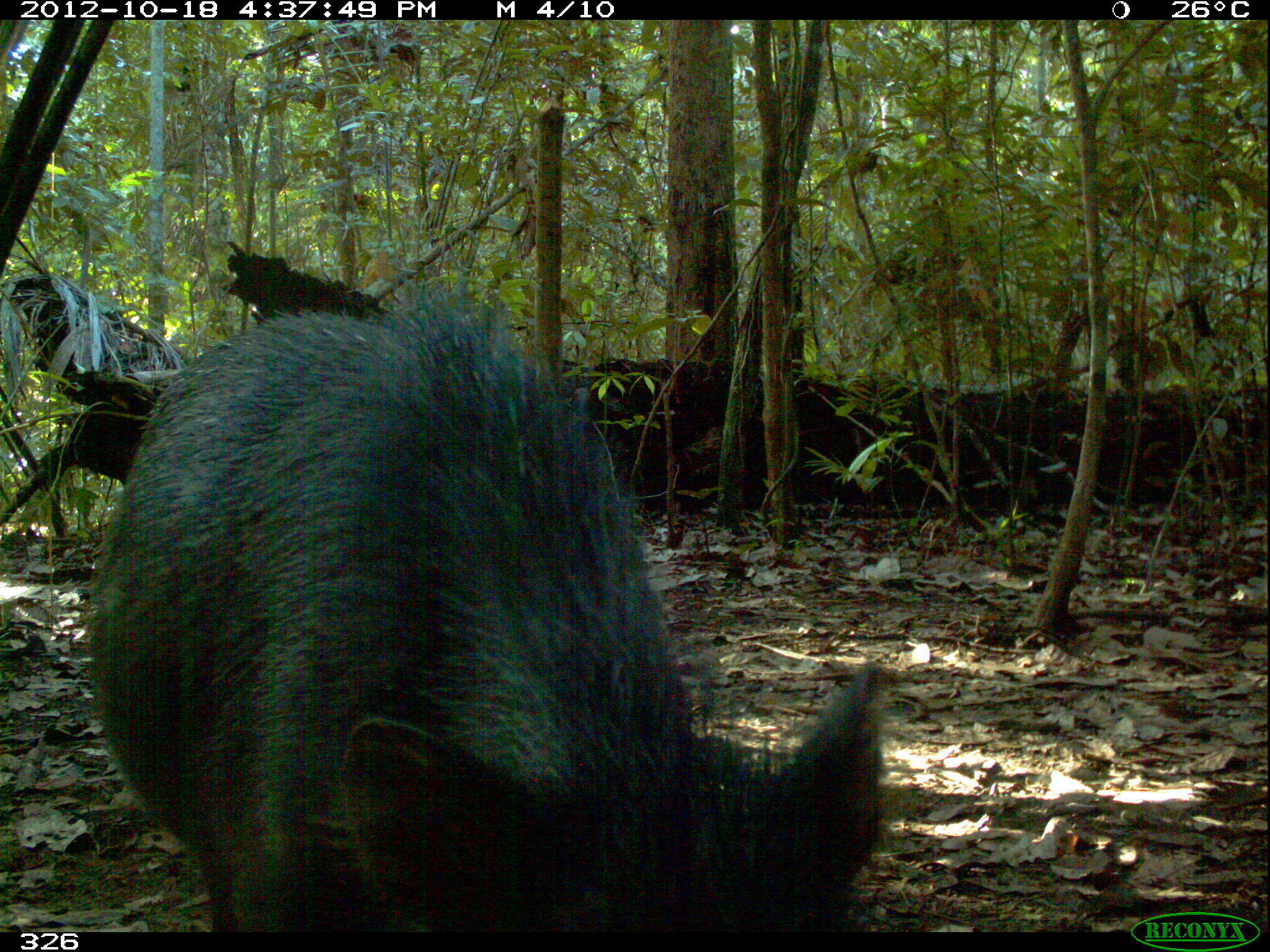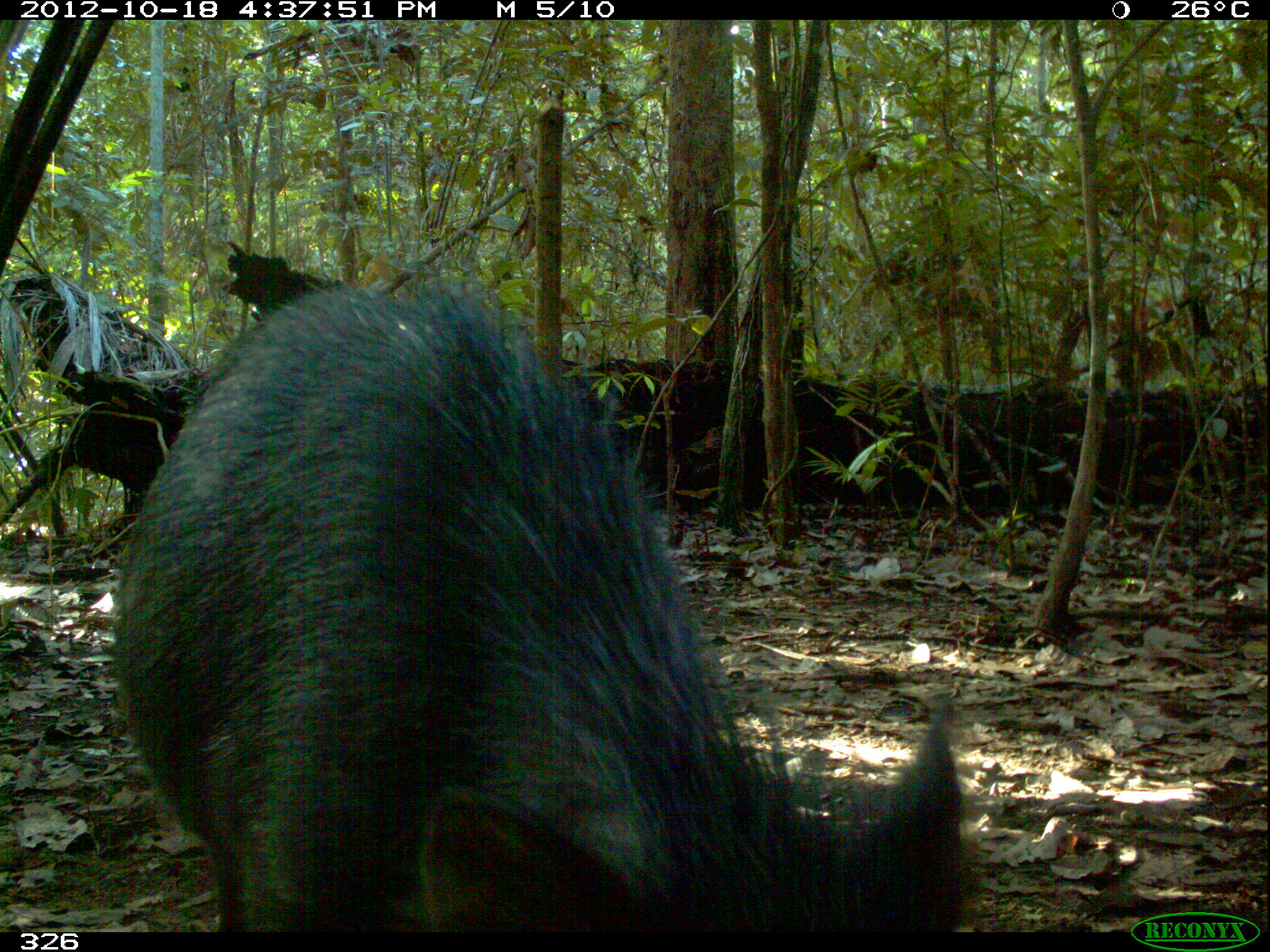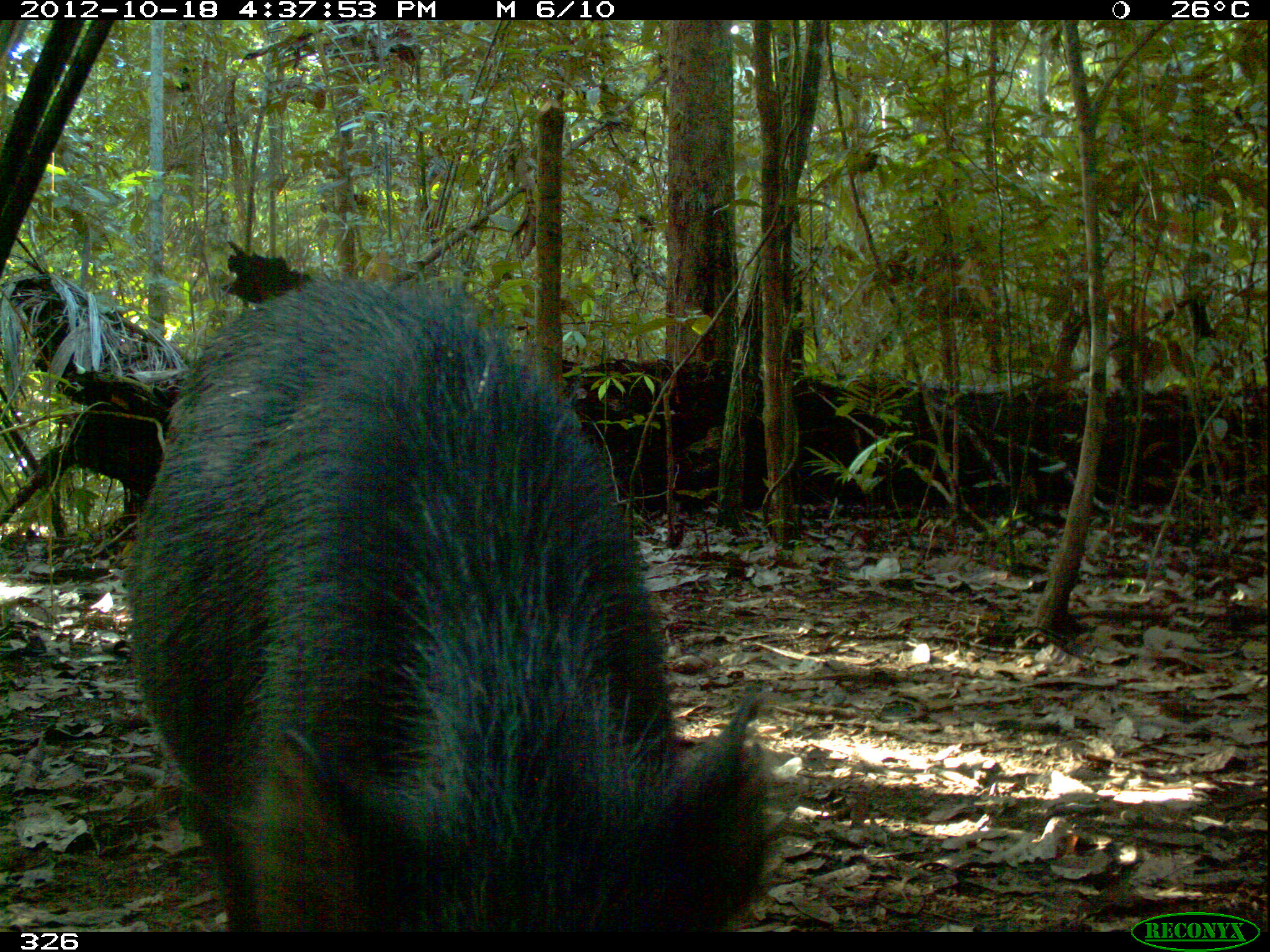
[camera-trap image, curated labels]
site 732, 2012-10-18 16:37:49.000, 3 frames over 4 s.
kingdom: Animalia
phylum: Chordata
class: Mammalia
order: Artiodactyla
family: Tayassuidae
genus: Tayassu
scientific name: Tayassu pecari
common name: white-lipped peccary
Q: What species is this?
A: Tayassu pecari (white-lipped peccary).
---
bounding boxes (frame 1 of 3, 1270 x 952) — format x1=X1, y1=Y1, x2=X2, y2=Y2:
tayassu pecari: x1=78, y1=273, x2=881, y2=932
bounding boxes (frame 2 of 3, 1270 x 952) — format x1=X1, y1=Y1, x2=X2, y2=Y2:
tayassu pecari: x1=107, y1=283, x2=966, y2=932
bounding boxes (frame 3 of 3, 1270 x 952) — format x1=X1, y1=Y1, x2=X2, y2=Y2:
tayassu pecari: x1=122, y1=276, x2=766, y2=932